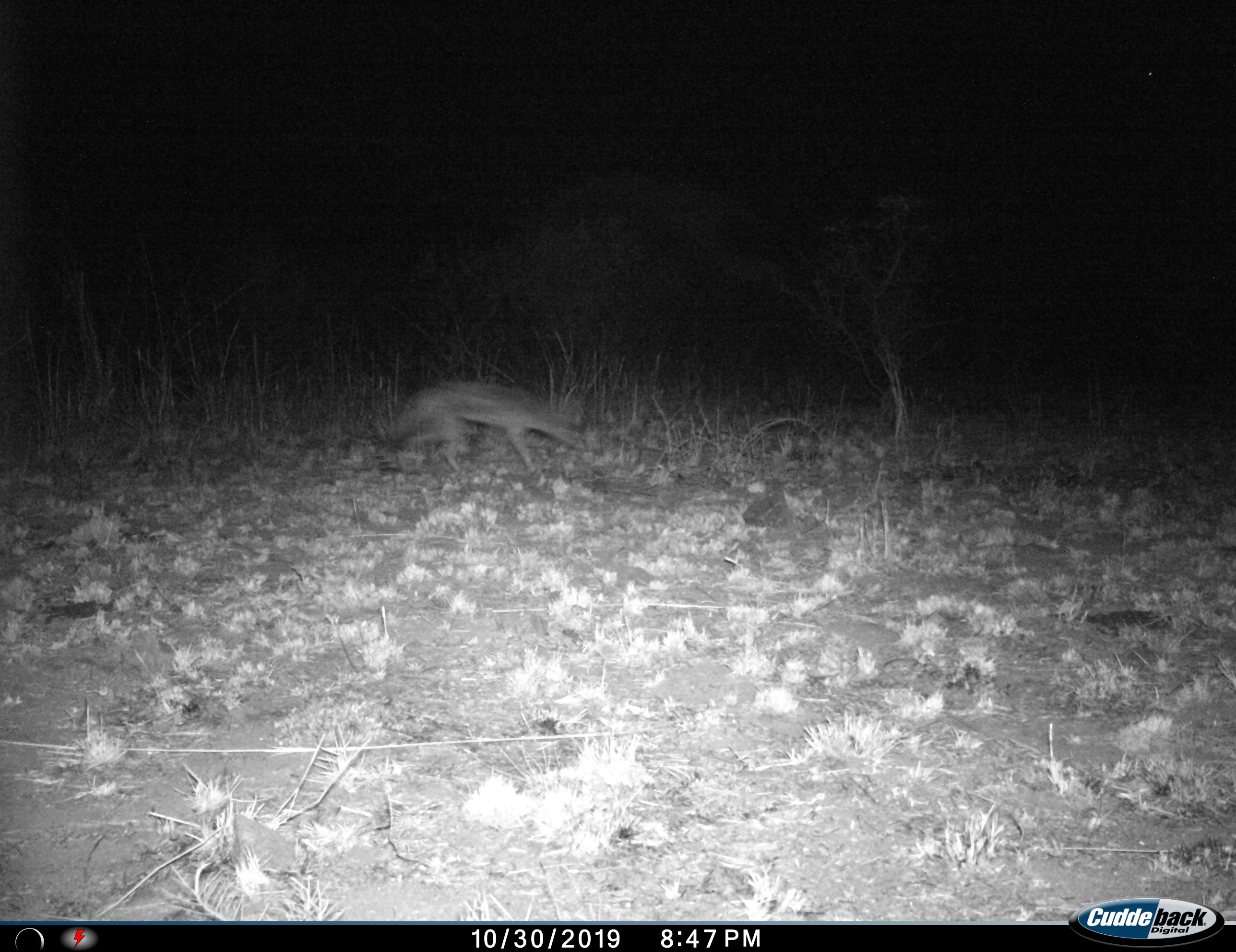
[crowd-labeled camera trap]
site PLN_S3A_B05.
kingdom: Animalia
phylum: Chordata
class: Mammalia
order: Carnivora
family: Canidae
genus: Lupulella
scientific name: Lupulella mesomelas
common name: black-backed jackal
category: jackalblackbacked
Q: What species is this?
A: Jackalblackbacked (black-backed jackal) (Lupulella mesomelas).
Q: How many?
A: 1.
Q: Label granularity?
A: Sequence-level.